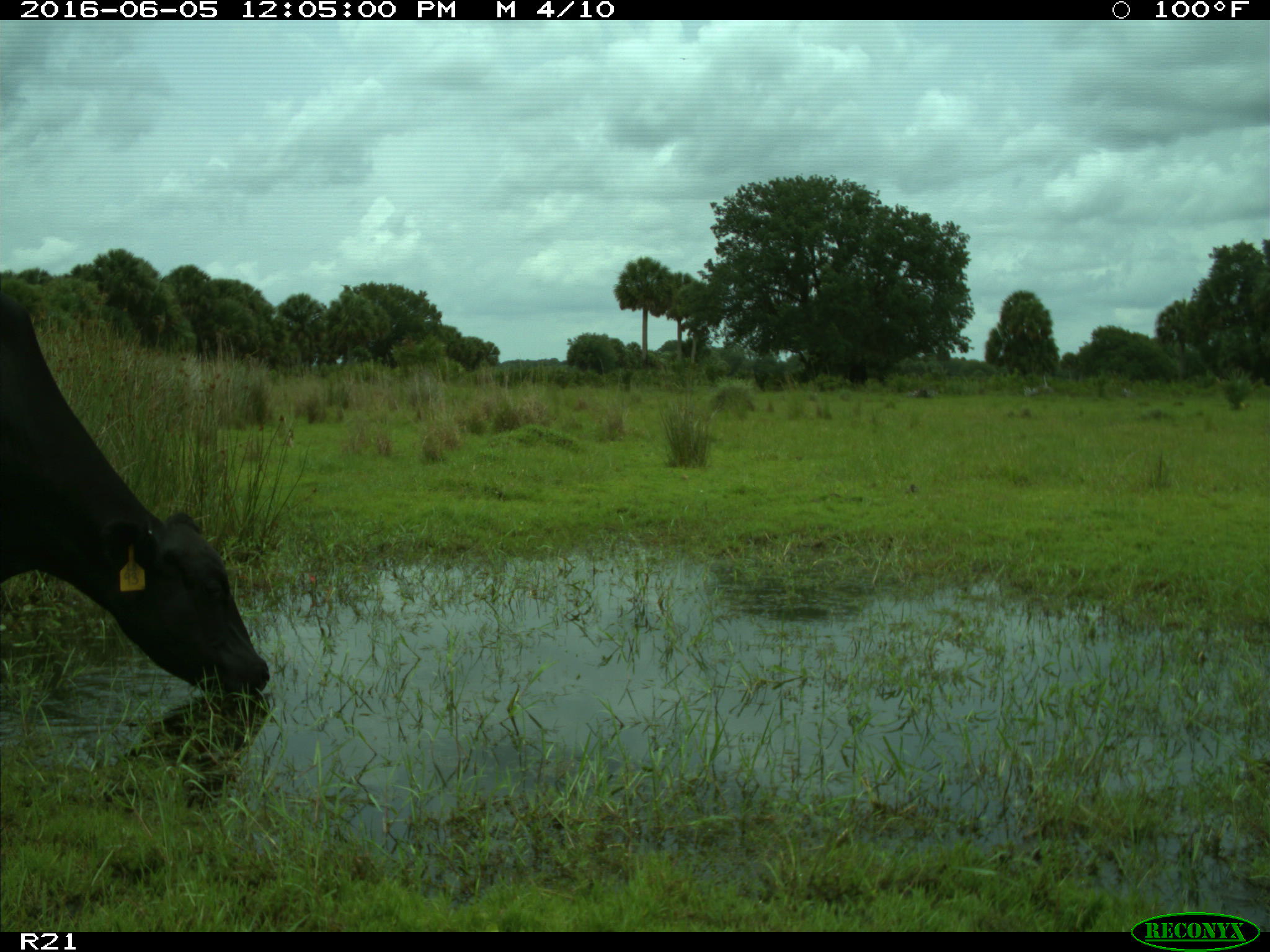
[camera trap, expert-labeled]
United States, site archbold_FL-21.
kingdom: Animalia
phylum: Chordata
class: Mammalia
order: Artiodactyla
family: Bovidae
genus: Bos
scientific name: Bos taurus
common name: domestic cow